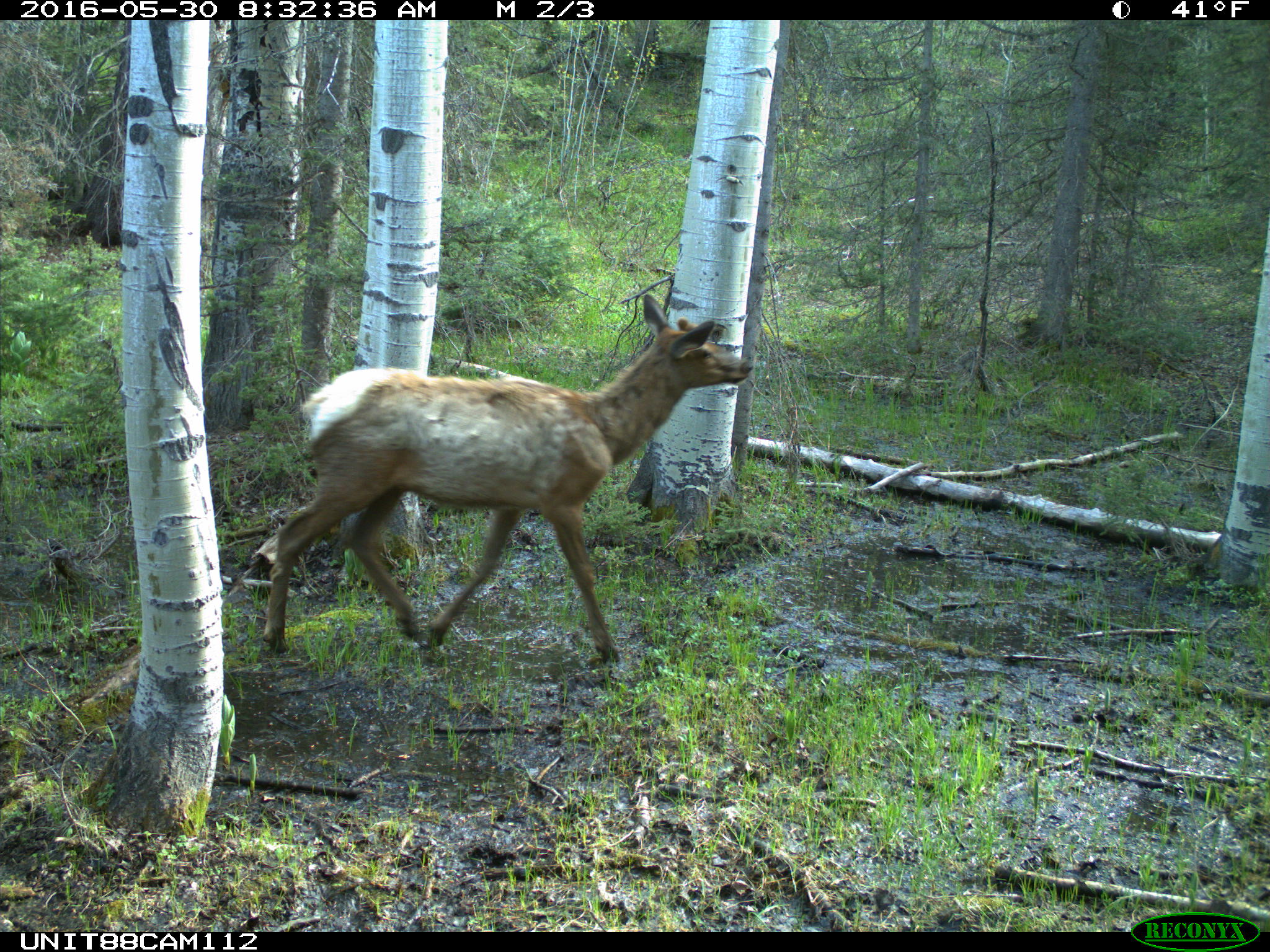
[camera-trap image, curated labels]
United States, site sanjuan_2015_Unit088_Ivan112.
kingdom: Animalia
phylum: Chordata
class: Mammalia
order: Artiodactyla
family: Cervidae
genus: Cervus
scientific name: Cervus elaphus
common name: red deer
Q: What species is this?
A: Cervus elaphus (red deer).